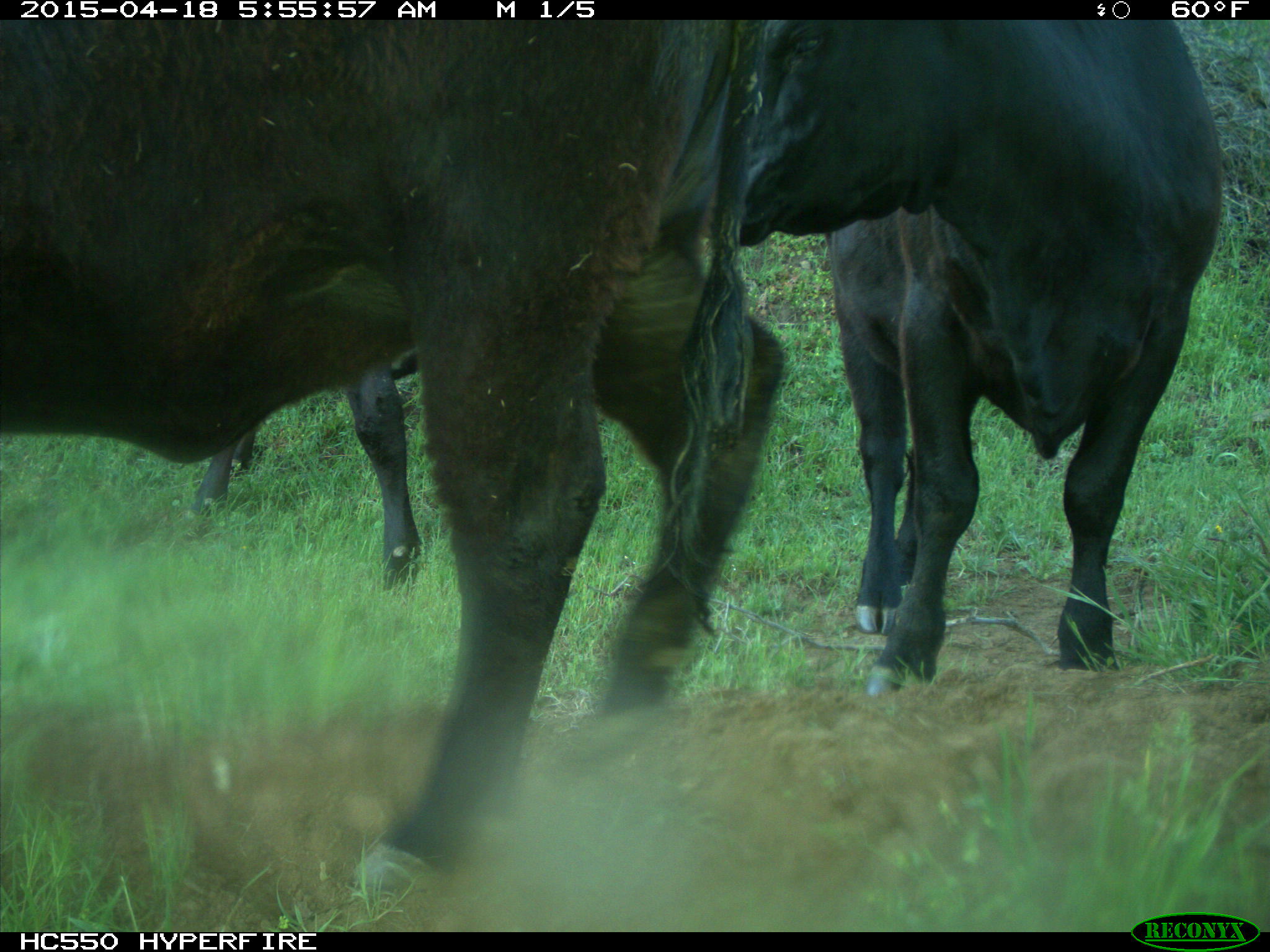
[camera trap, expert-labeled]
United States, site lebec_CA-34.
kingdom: Animalia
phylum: Chordata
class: Mammalia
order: Artiodactyla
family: Bovidae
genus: Bos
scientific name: Bos taurus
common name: domestic cow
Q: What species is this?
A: Bos taurus (domestic cow).